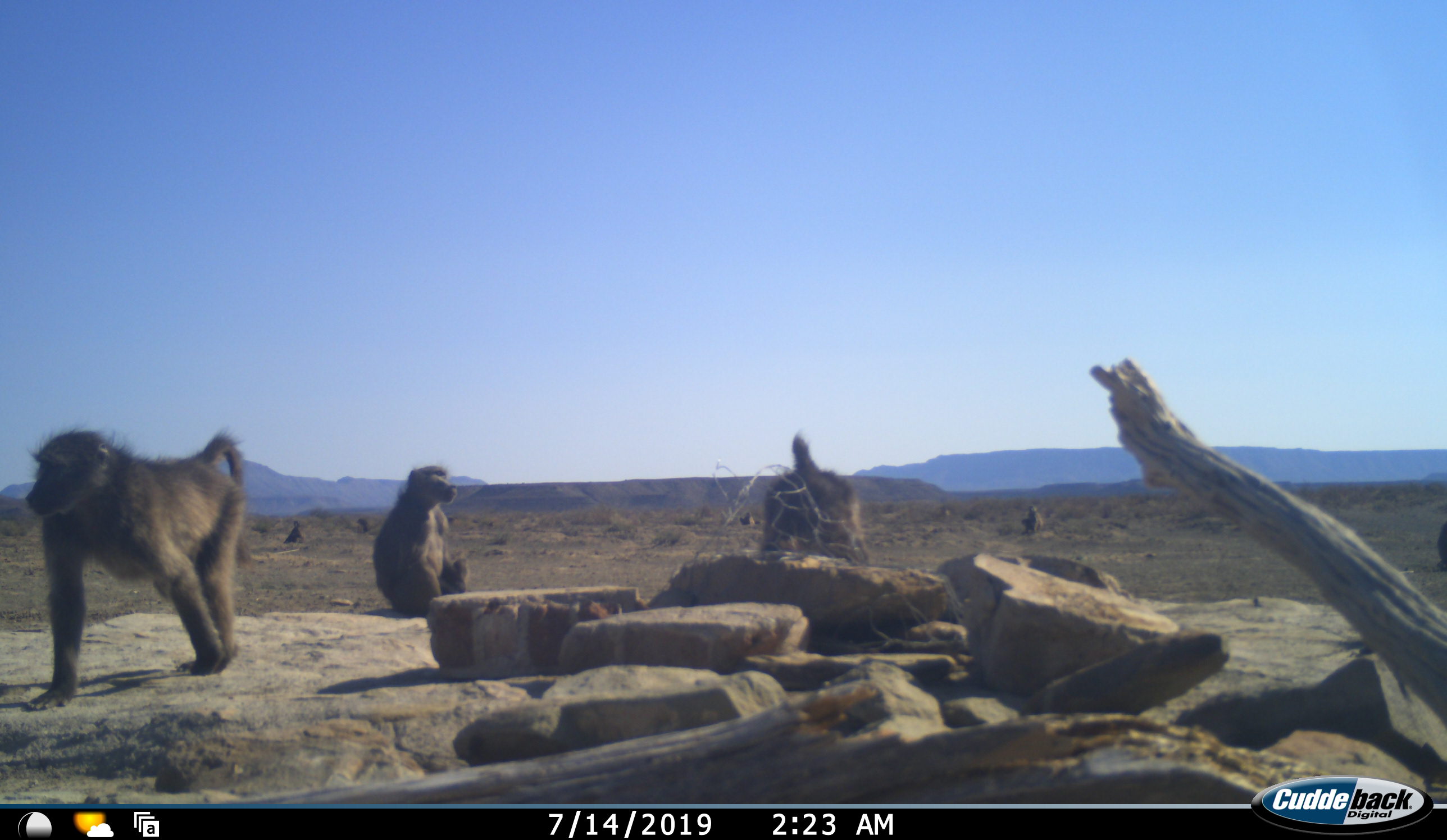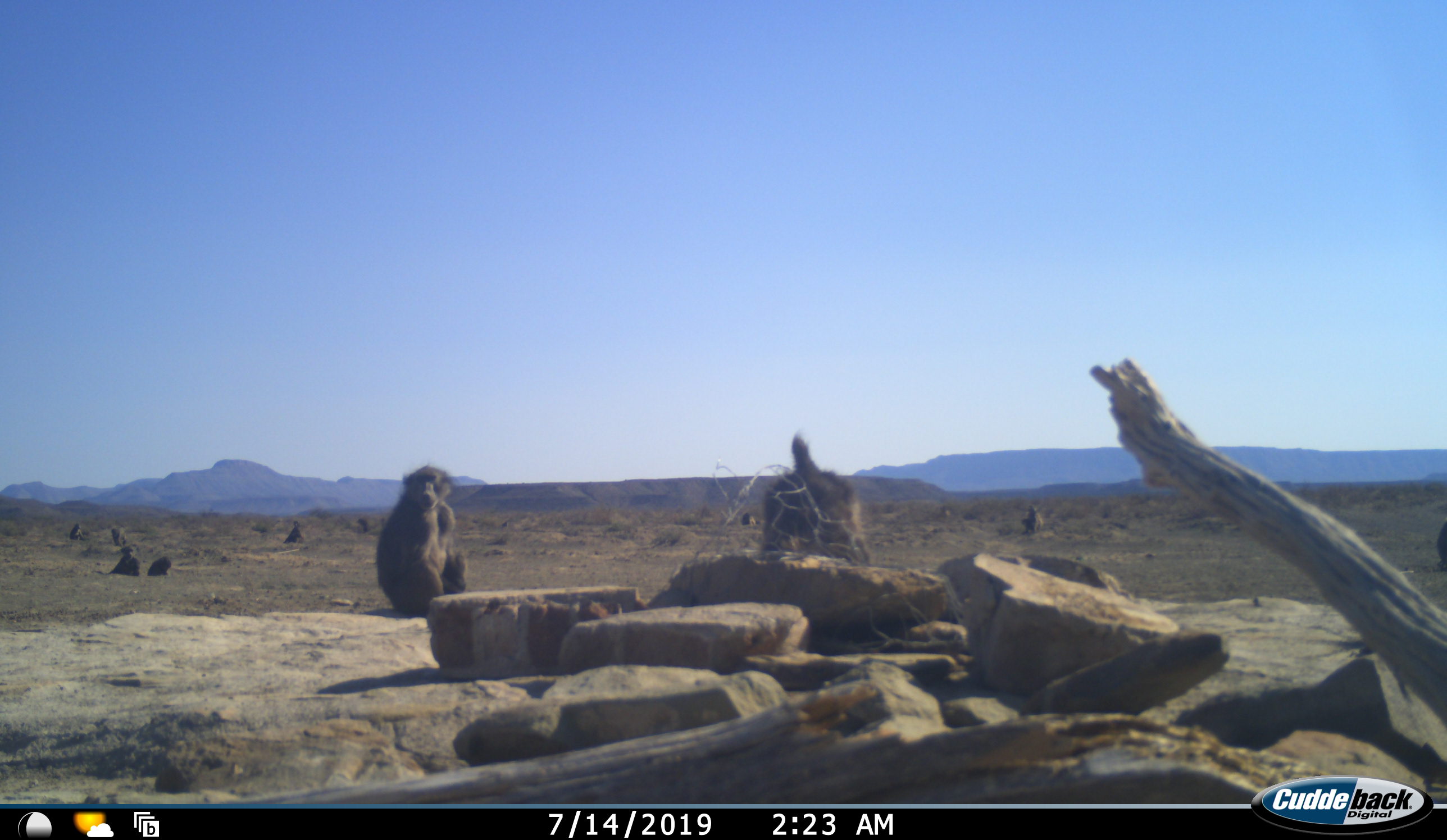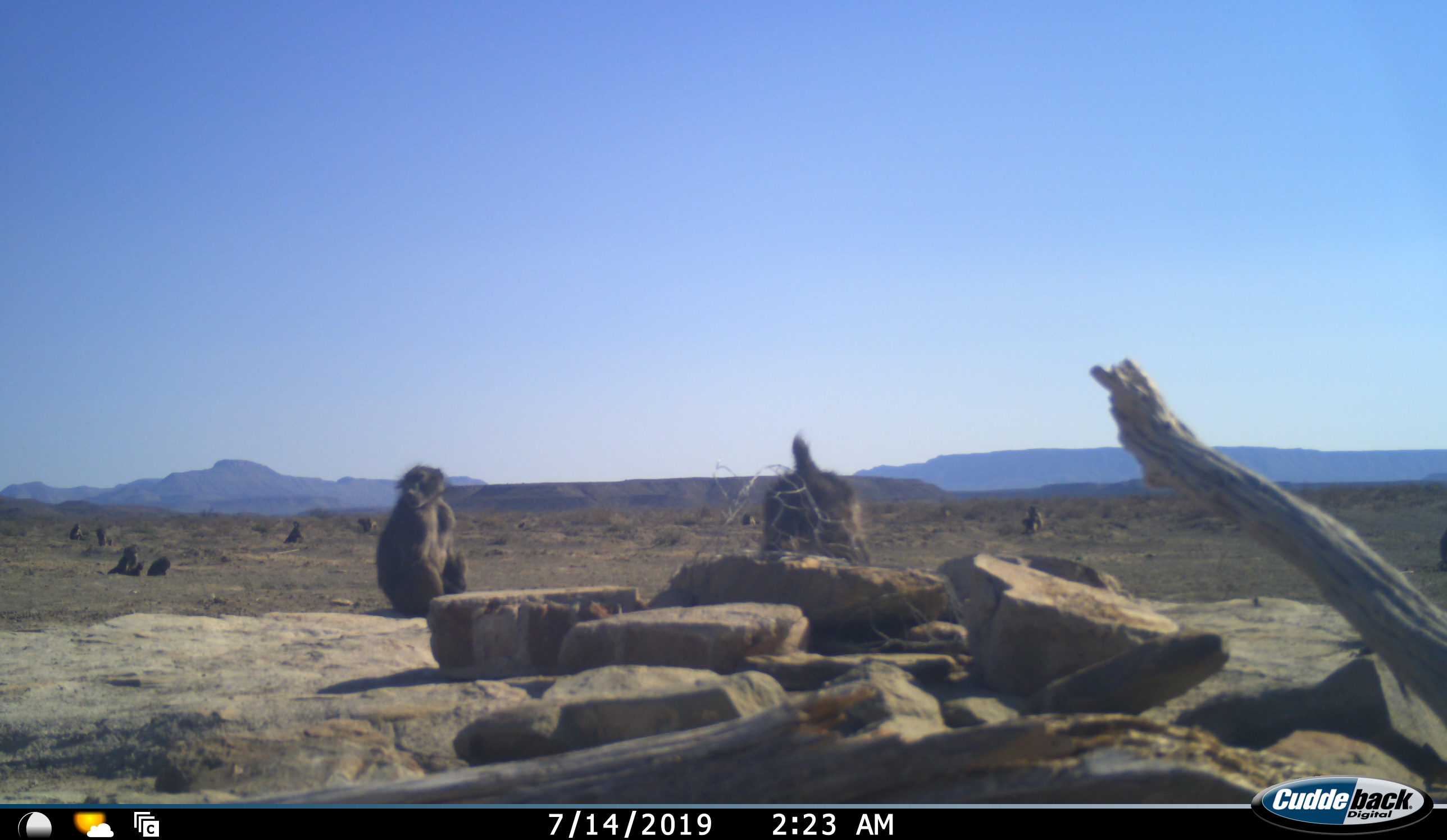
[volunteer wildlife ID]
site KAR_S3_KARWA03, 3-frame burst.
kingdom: Animalia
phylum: Chordata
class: Mammalia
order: Primates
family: Cercopithecidae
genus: Papio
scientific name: Papio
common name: baboon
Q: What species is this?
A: Baboon (Papio).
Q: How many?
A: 11-50.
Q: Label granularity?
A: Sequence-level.